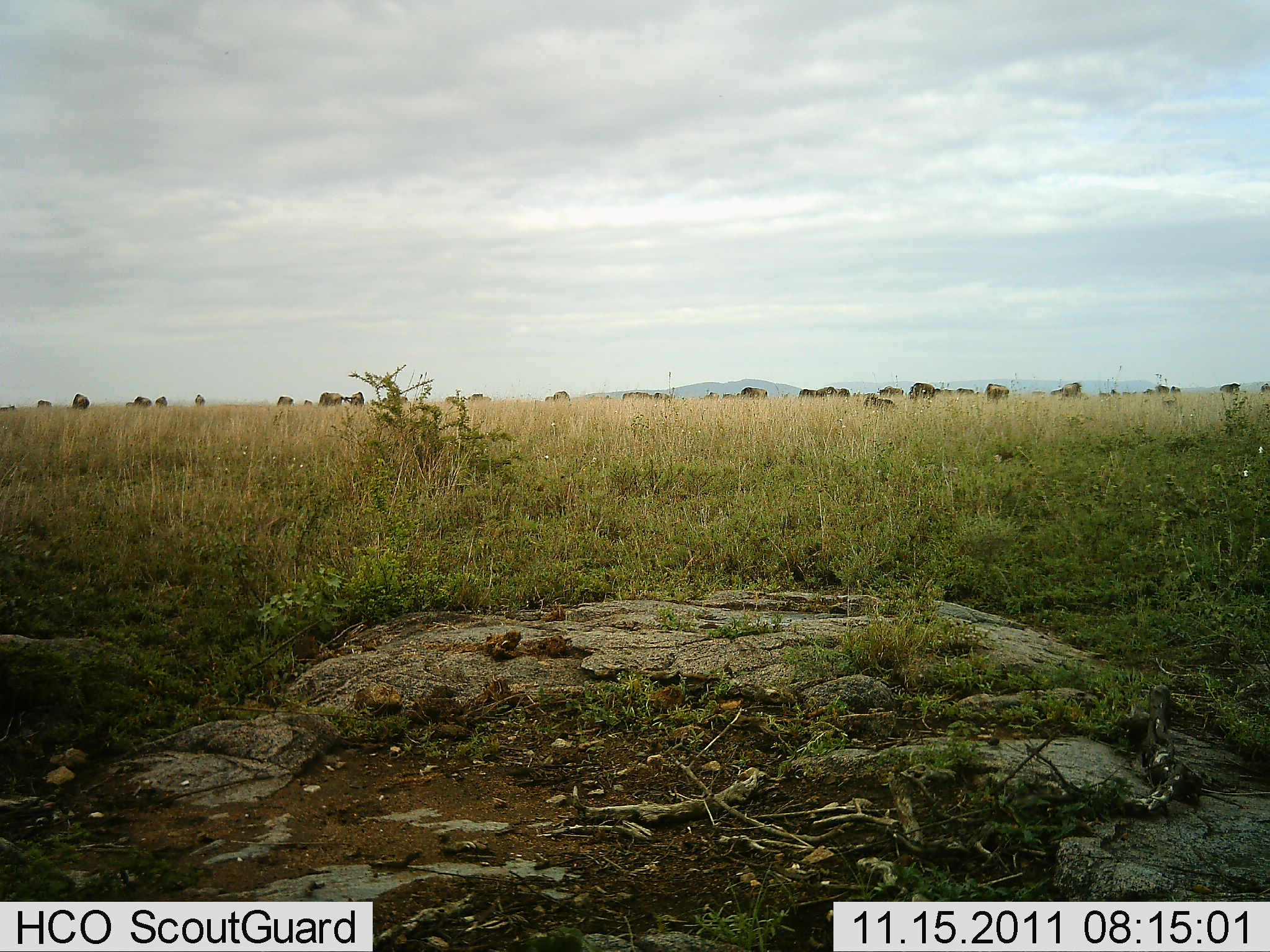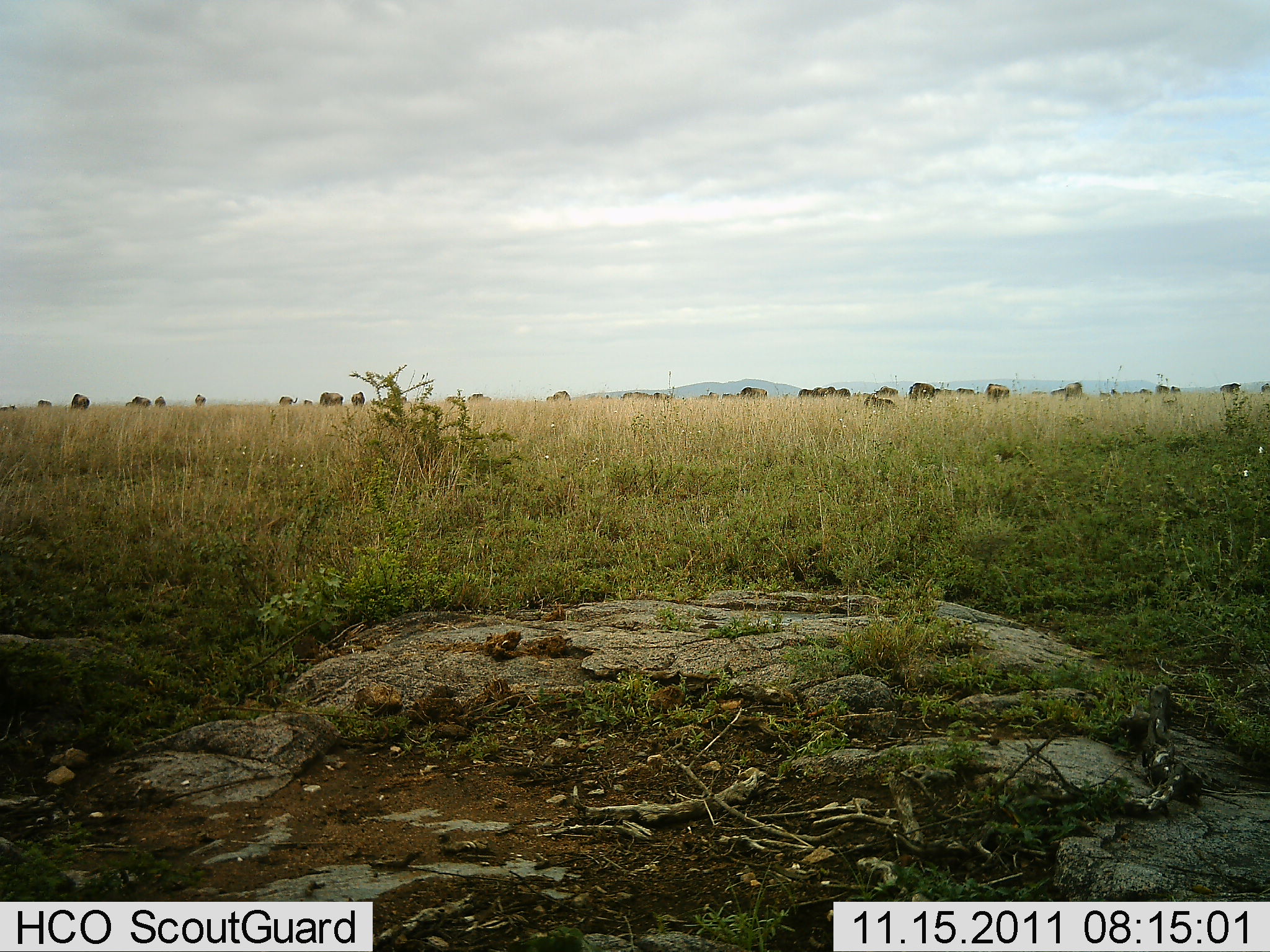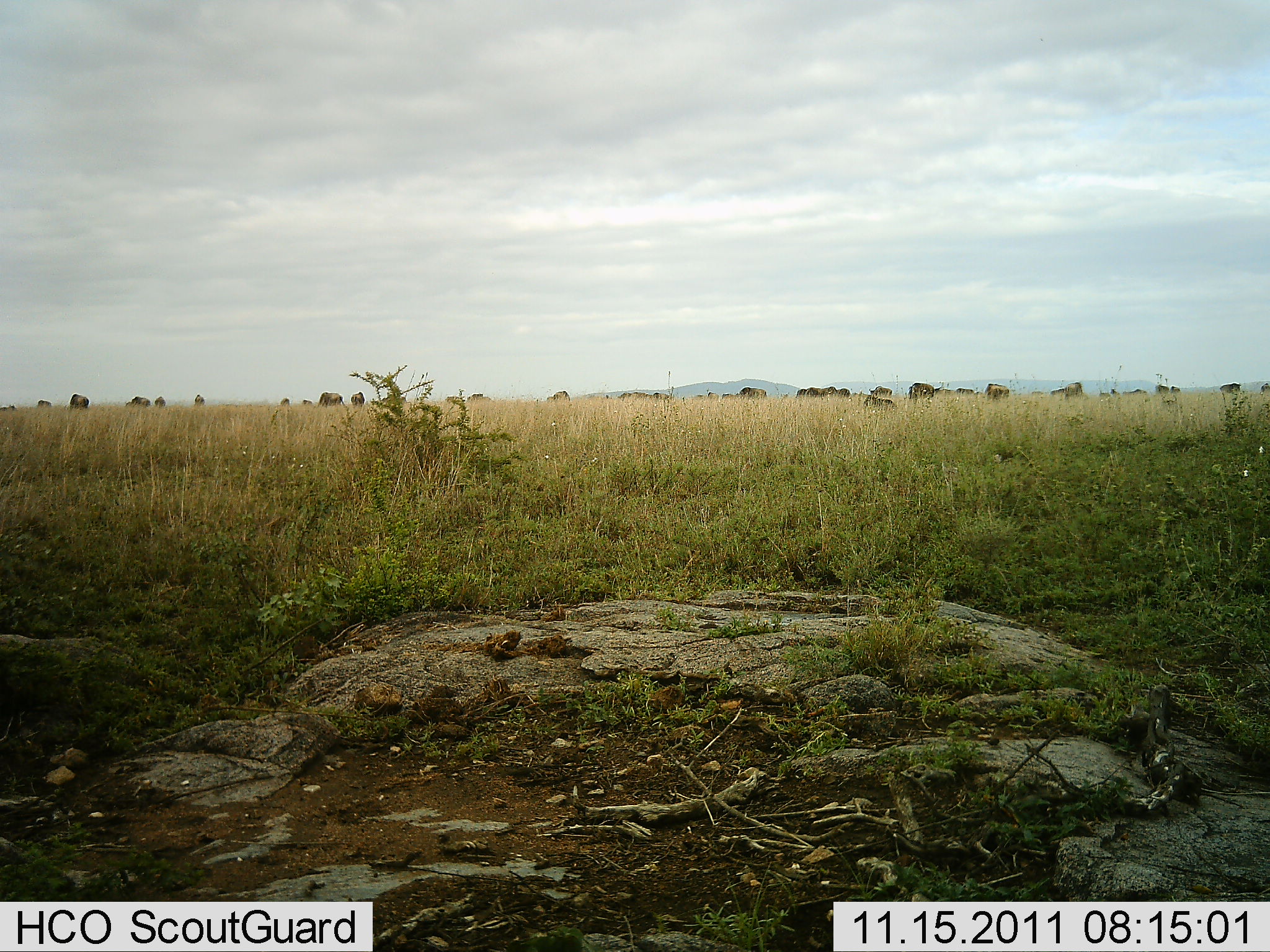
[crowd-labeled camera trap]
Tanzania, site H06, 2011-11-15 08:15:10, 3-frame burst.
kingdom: Animalia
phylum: Chordata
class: Mammalia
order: Artiodactyla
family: Bovidae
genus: Connochaetes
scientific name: Connochaetes taurinus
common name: blue wildebeest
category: wildebeest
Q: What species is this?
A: Wildebeest (blue wildebeest) (Connochaetes taurinus).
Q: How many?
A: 11-50.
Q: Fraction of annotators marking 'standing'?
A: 77%.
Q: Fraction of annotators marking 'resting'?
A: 8%.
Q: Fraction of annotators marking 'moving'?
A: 38%.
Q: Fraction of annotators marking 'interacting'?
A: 8%.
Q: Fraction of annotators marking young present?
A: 0%.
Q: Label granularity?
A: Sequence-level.